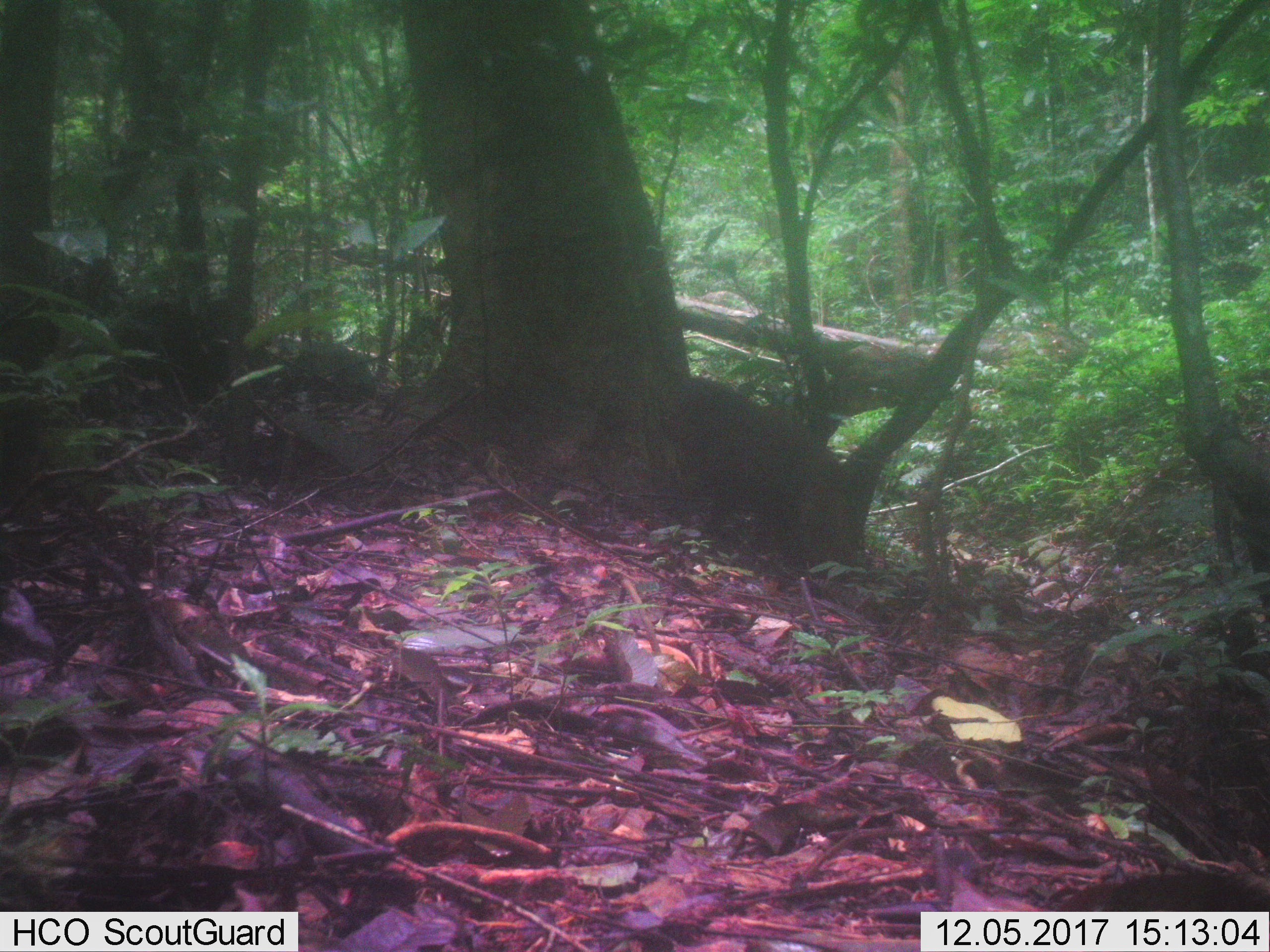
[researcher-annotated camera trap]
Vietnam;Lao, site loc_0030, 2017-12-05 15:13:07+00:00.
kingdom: Animalia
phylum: Chordata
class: Mammalia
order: Primates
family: Cercopithecidae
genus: Macaca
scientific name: Macaca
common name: macaque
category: unidentified macaque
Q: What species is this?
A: Unidentified macaque (macaque) (Macaca).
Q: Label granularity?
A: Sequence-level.